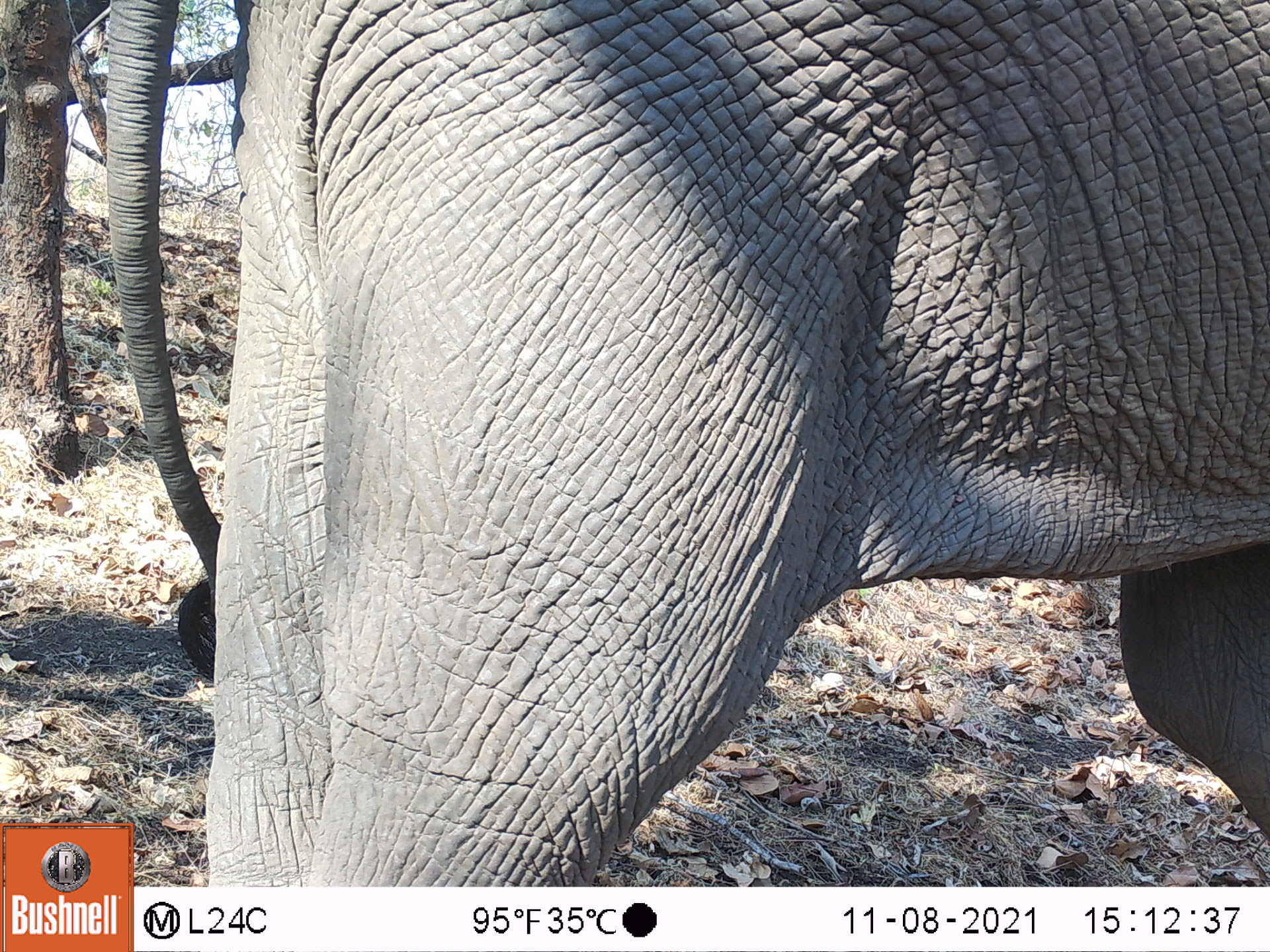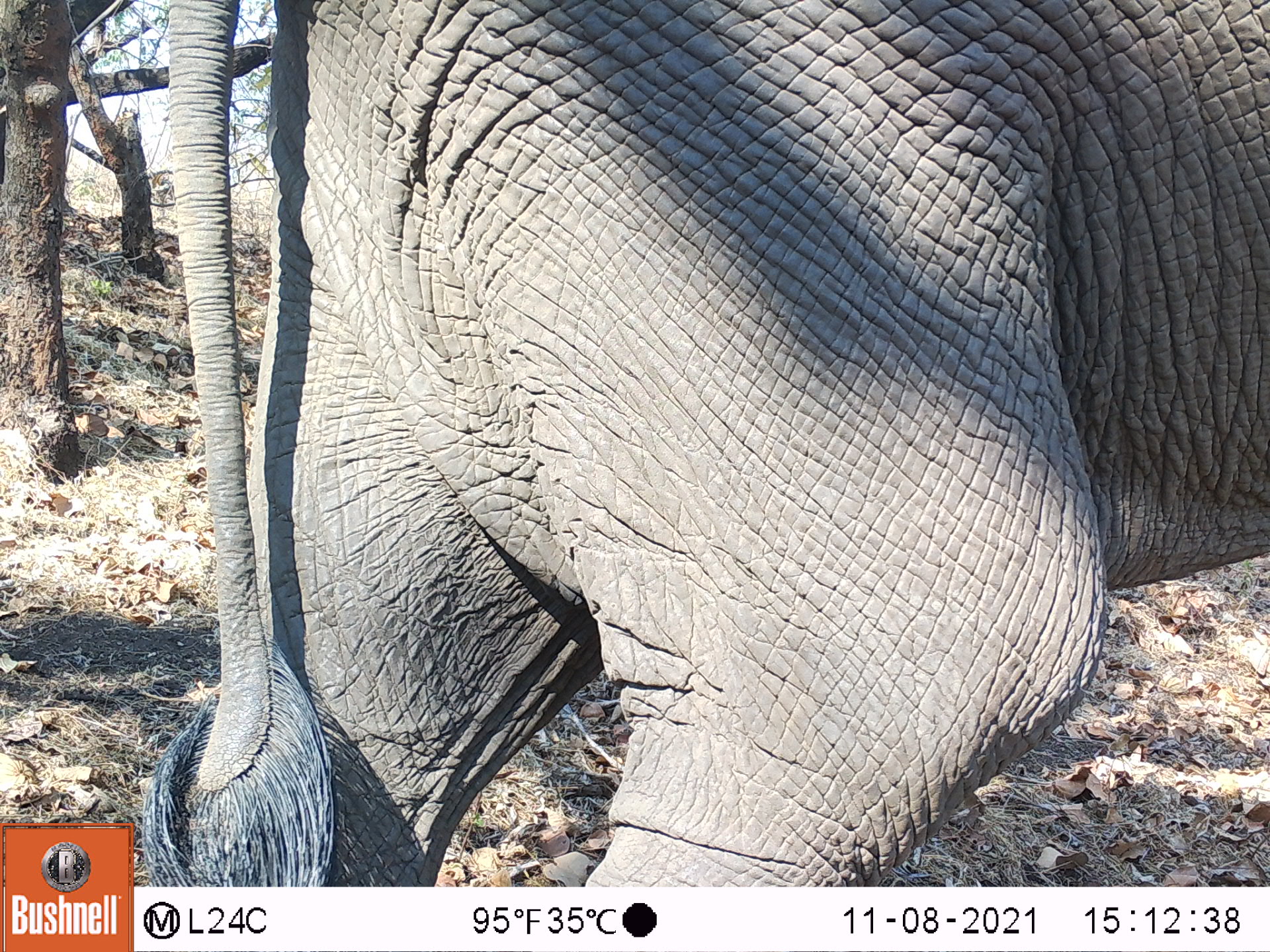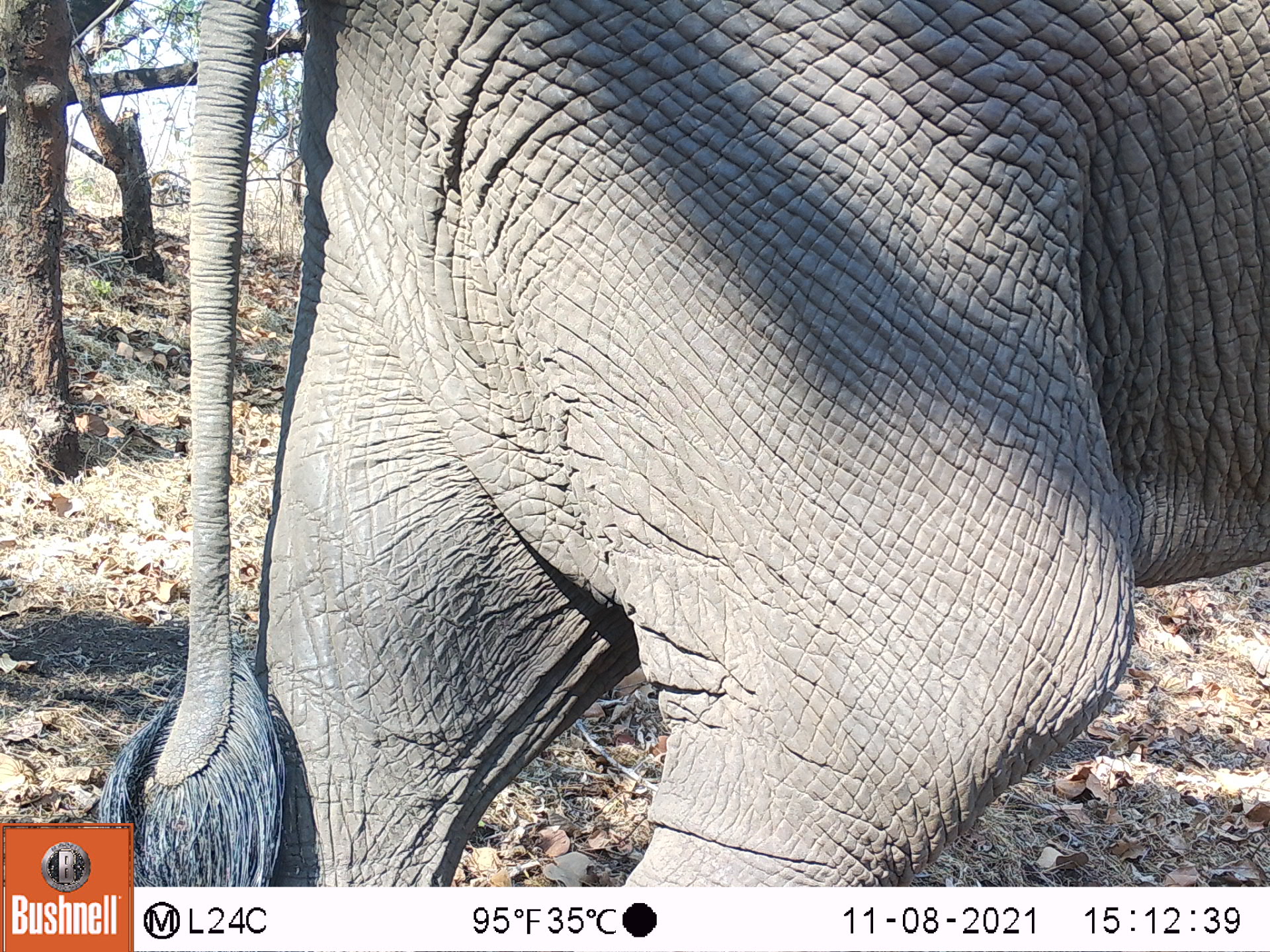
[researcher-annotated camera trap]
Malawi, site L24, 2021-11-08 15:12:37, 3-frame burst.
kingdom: Animalia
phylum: Chordata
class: Mammalia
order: Proboscidea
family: Elephantidae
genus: Loxodonta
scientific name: Loxodonta africana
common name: african savanna elephant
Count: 1.